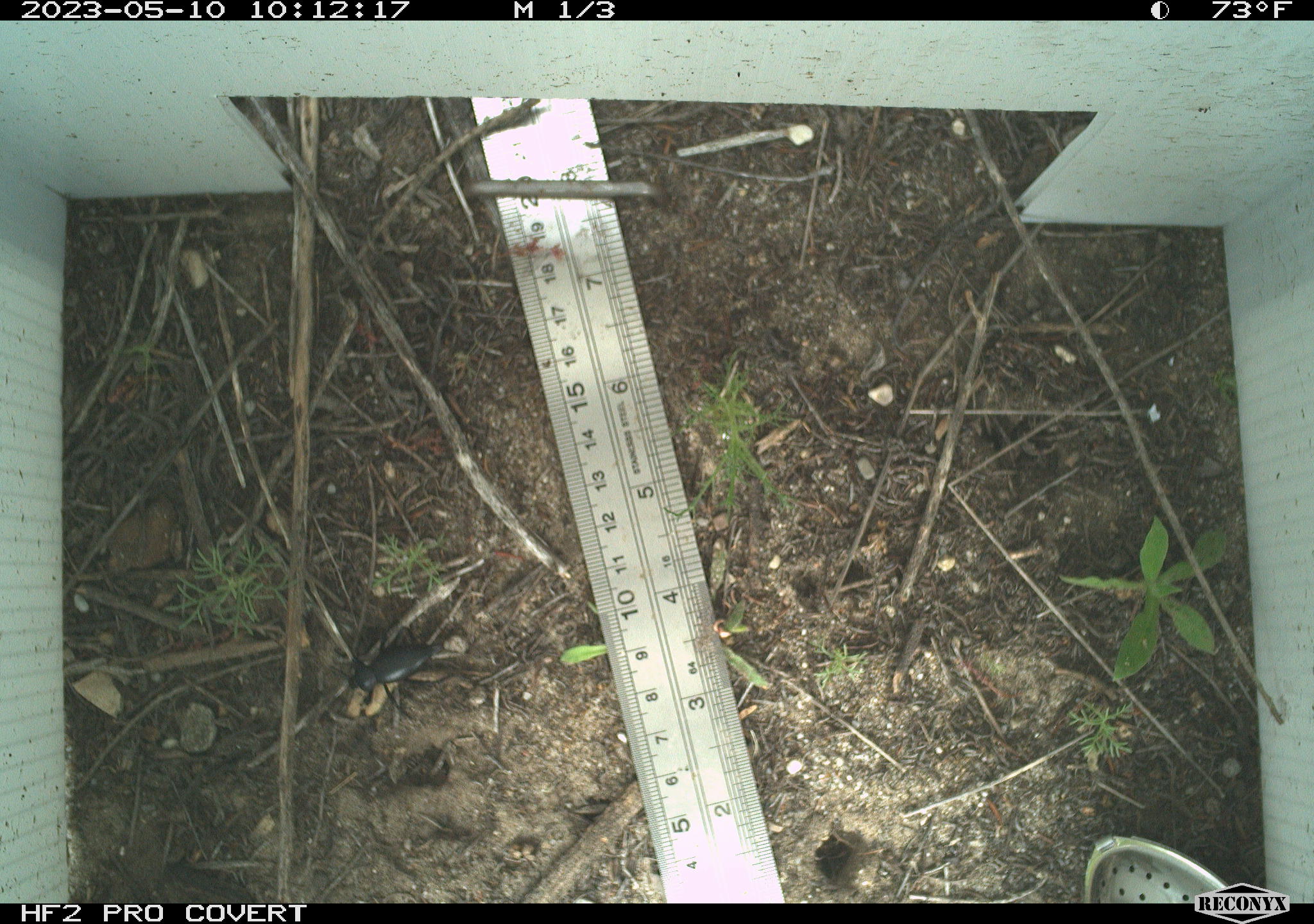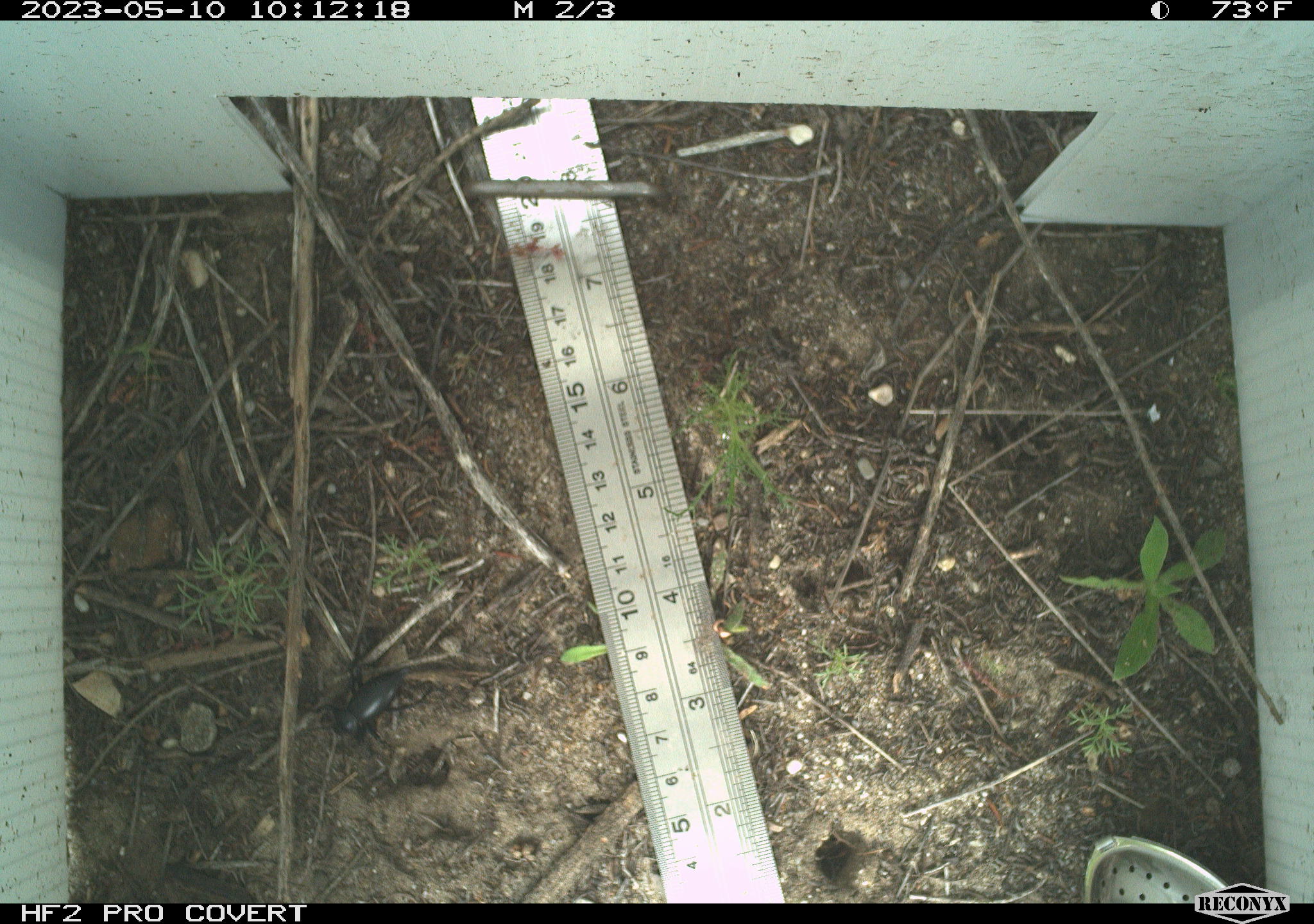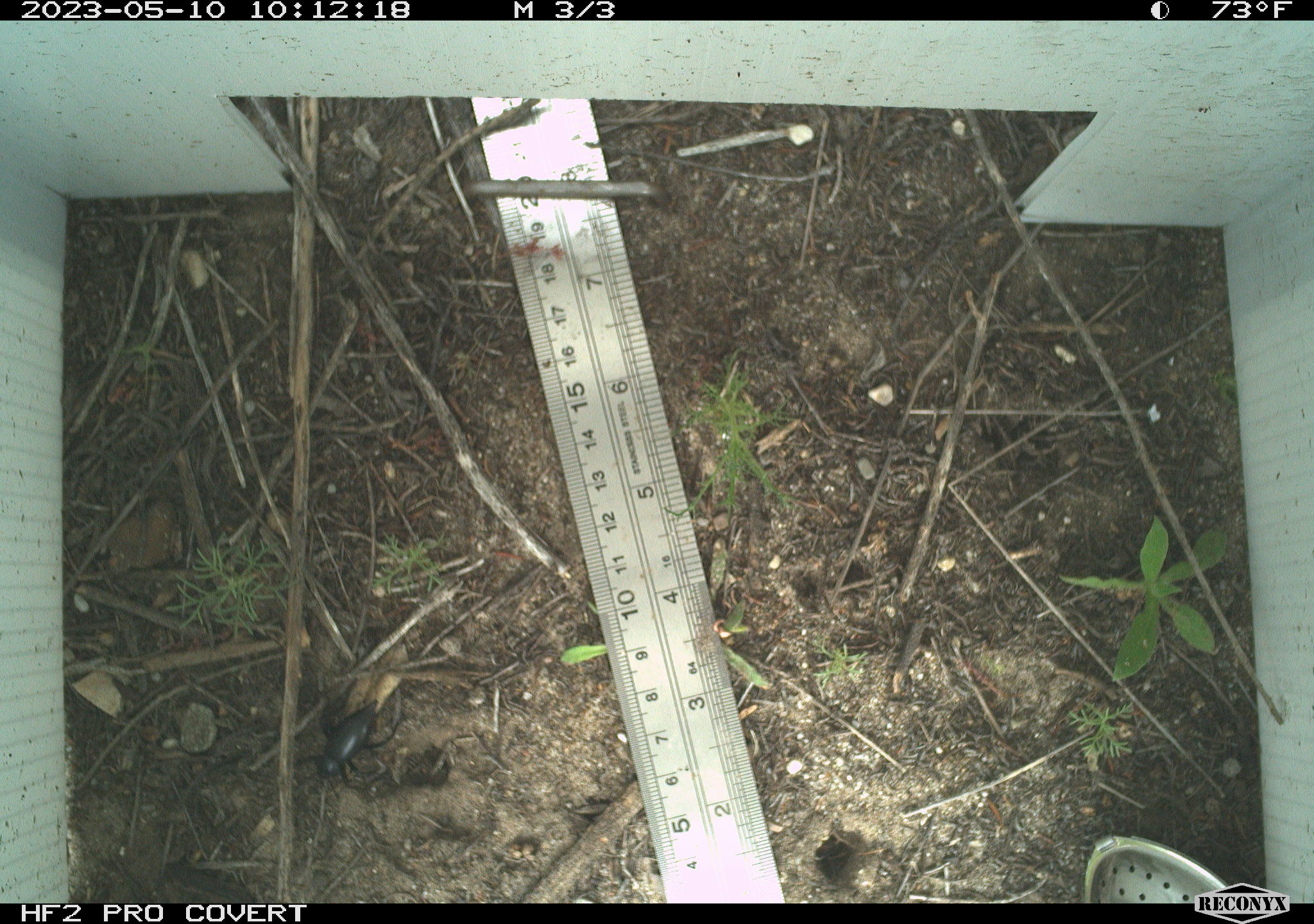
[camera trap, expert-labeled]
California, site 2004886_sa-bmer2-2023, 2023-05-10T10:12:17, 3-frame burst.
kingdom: Animalia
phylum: Arthropoda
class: Insecta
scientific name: Insecta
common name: insect